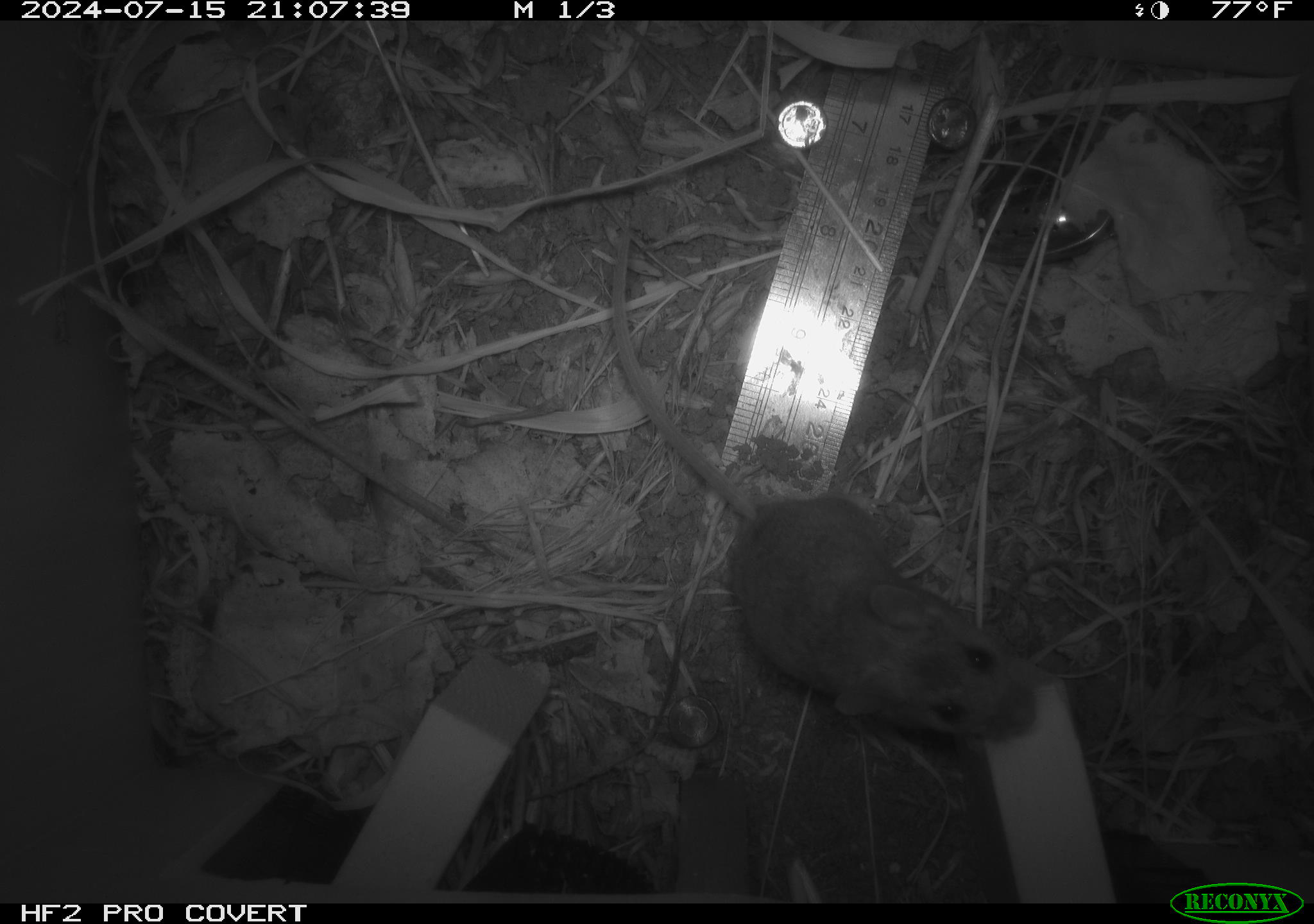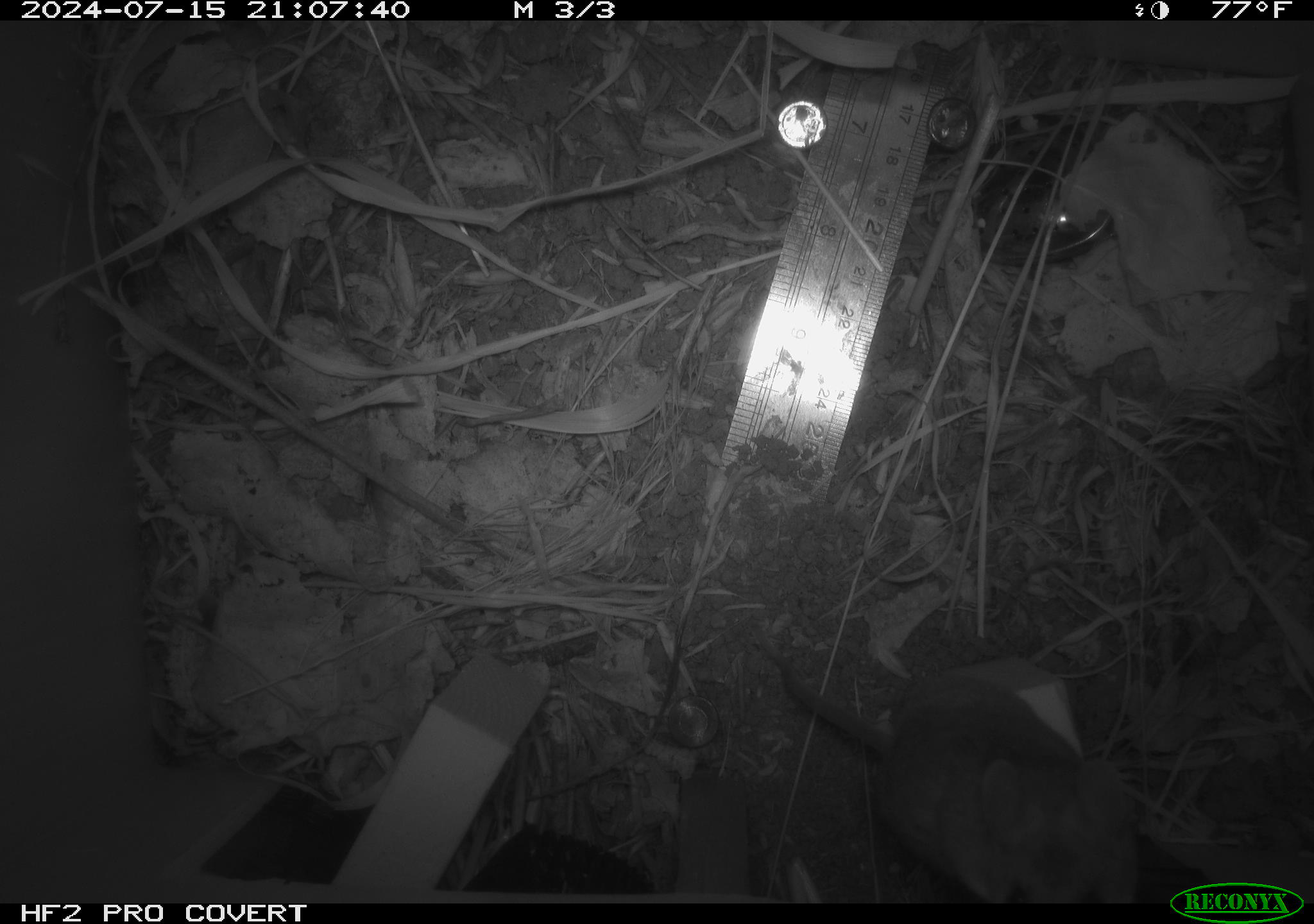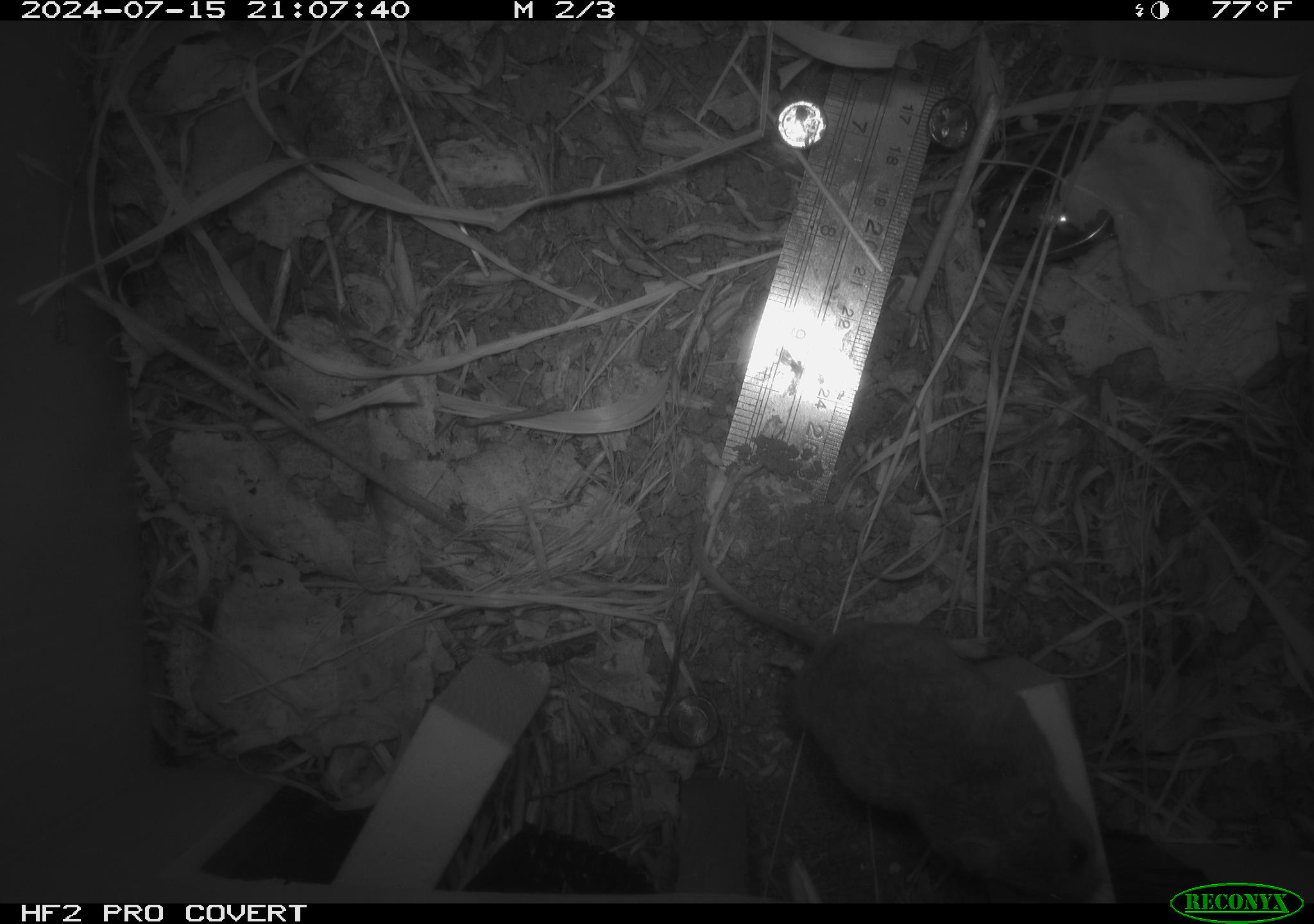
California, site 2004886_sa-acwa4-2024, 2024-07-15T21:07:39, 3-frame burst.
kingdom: Animalia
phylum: Chordata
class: Mammalia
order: Rodentia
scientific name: Rodentia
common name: mouse species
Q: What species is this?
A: Mouse species (Rodentia).